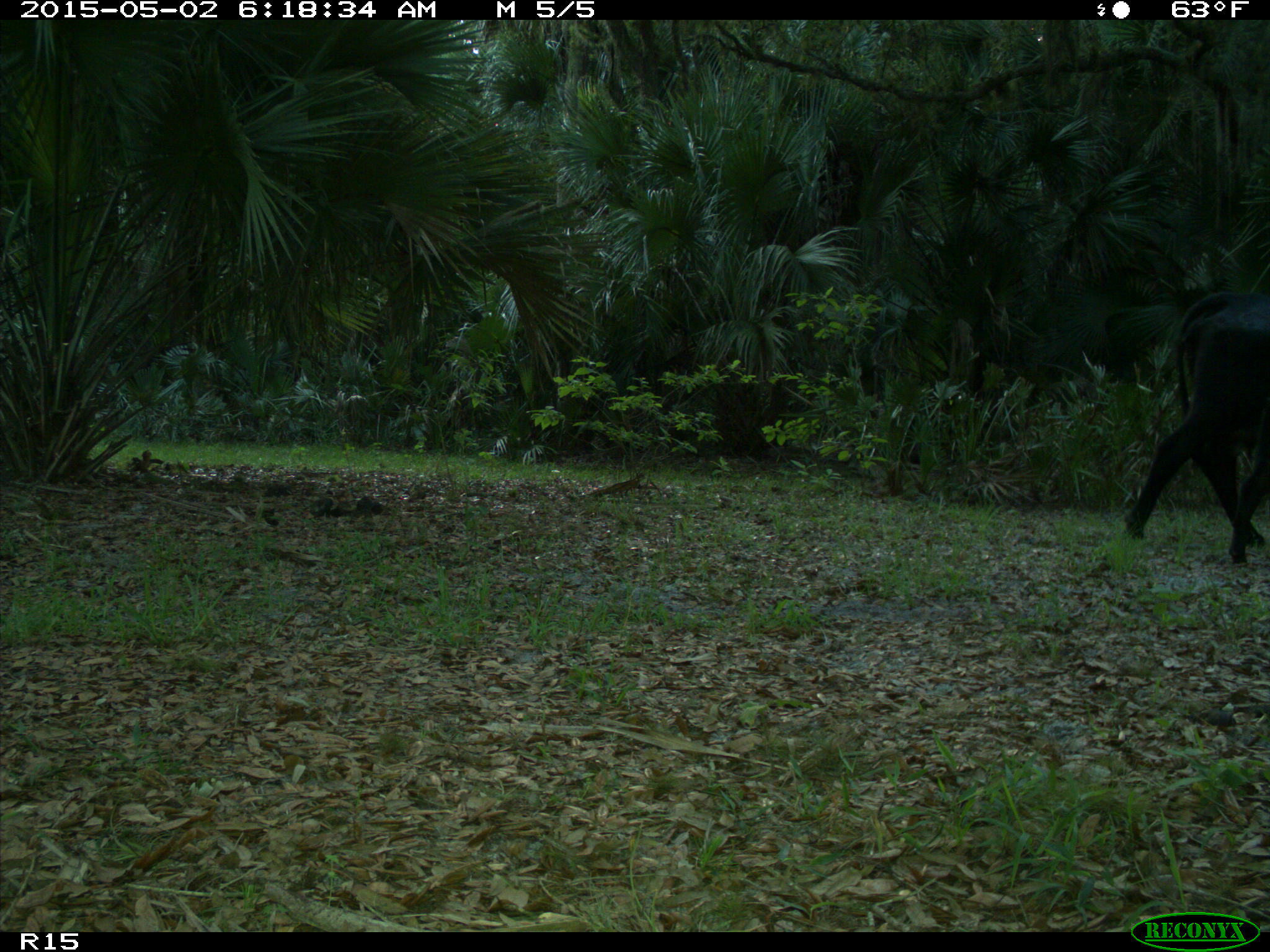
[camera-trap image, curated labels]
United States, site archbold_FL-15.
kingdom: Animalia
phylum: Chordata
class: Mammalia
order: Artiodactyla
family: Bovidae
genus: Bos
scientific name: Bos taurus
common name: domestic cow